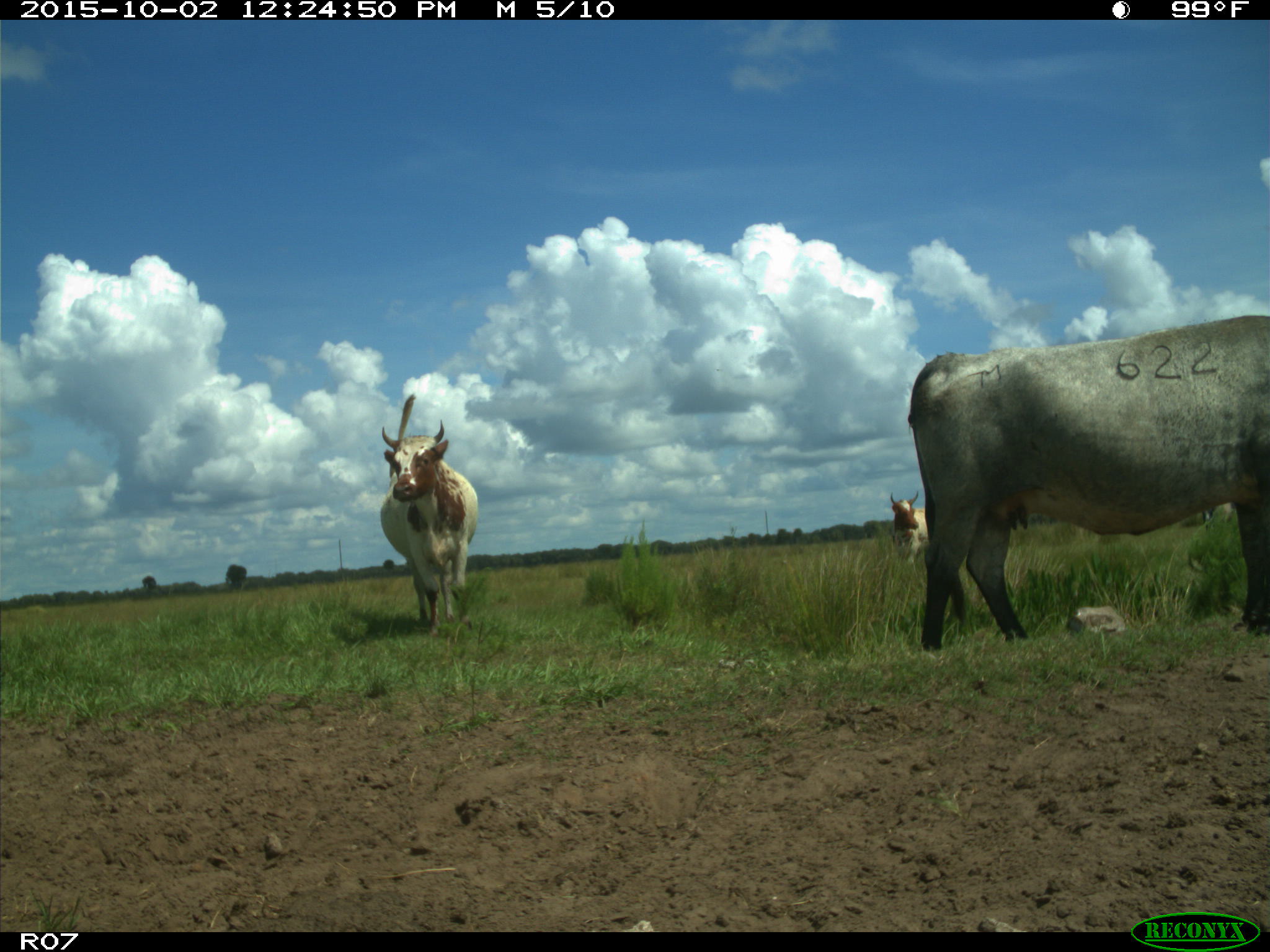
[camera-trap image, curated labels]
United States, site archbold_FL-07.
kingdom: Animalia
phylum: Chordata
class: Mammalia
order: Artiodactyla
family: Bovidae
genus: Bos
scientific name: Bos taurus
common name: domestic cow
Bos taurus (domestic cow).